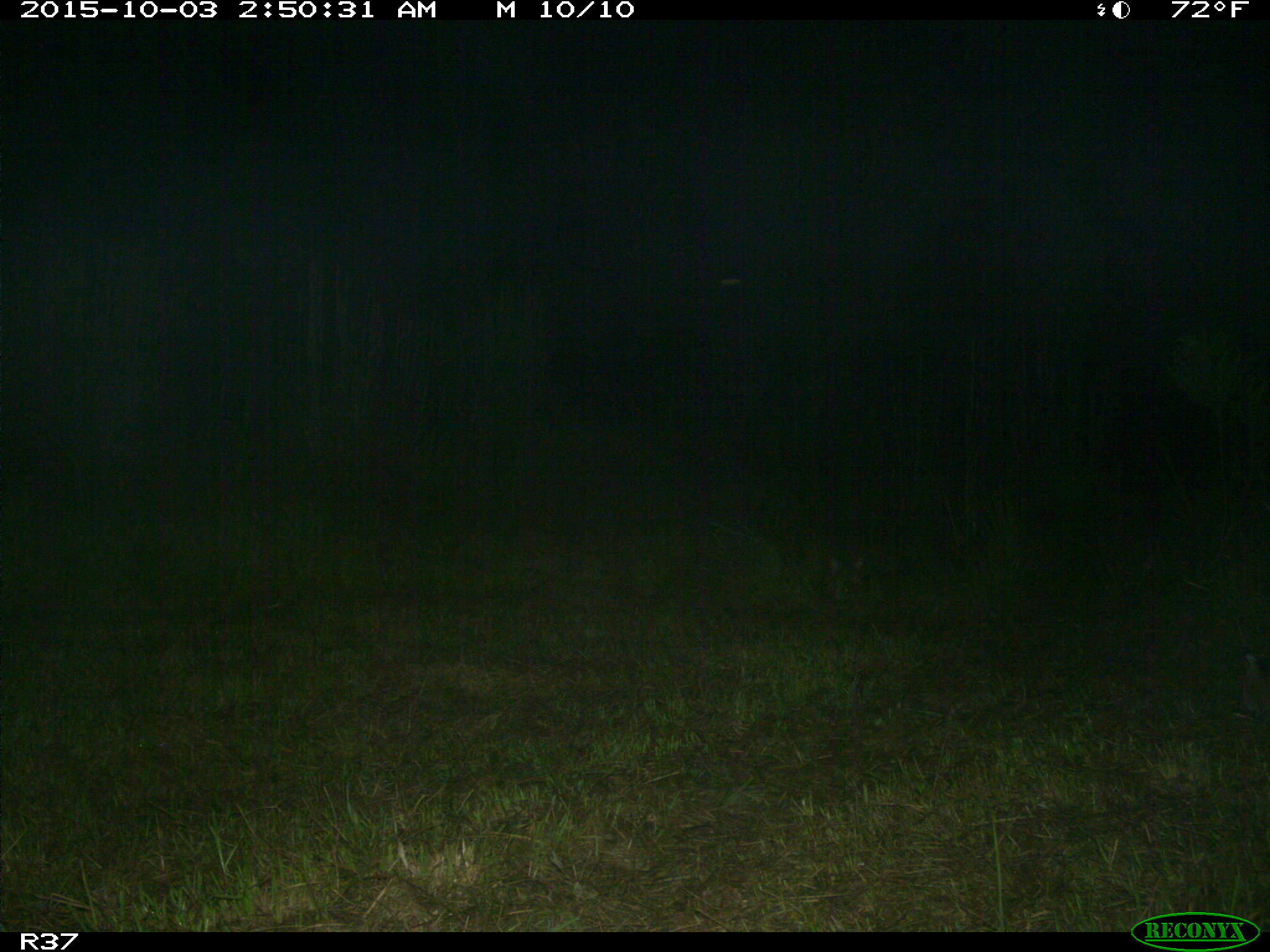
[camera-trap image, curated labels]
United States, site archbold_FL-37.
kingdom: Animalia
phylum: Chordata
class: Mammalia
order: Carnivora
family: Felidae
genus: Lynx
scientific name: Lynx rufus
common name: bobcat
Lynx rufus (bobcat).